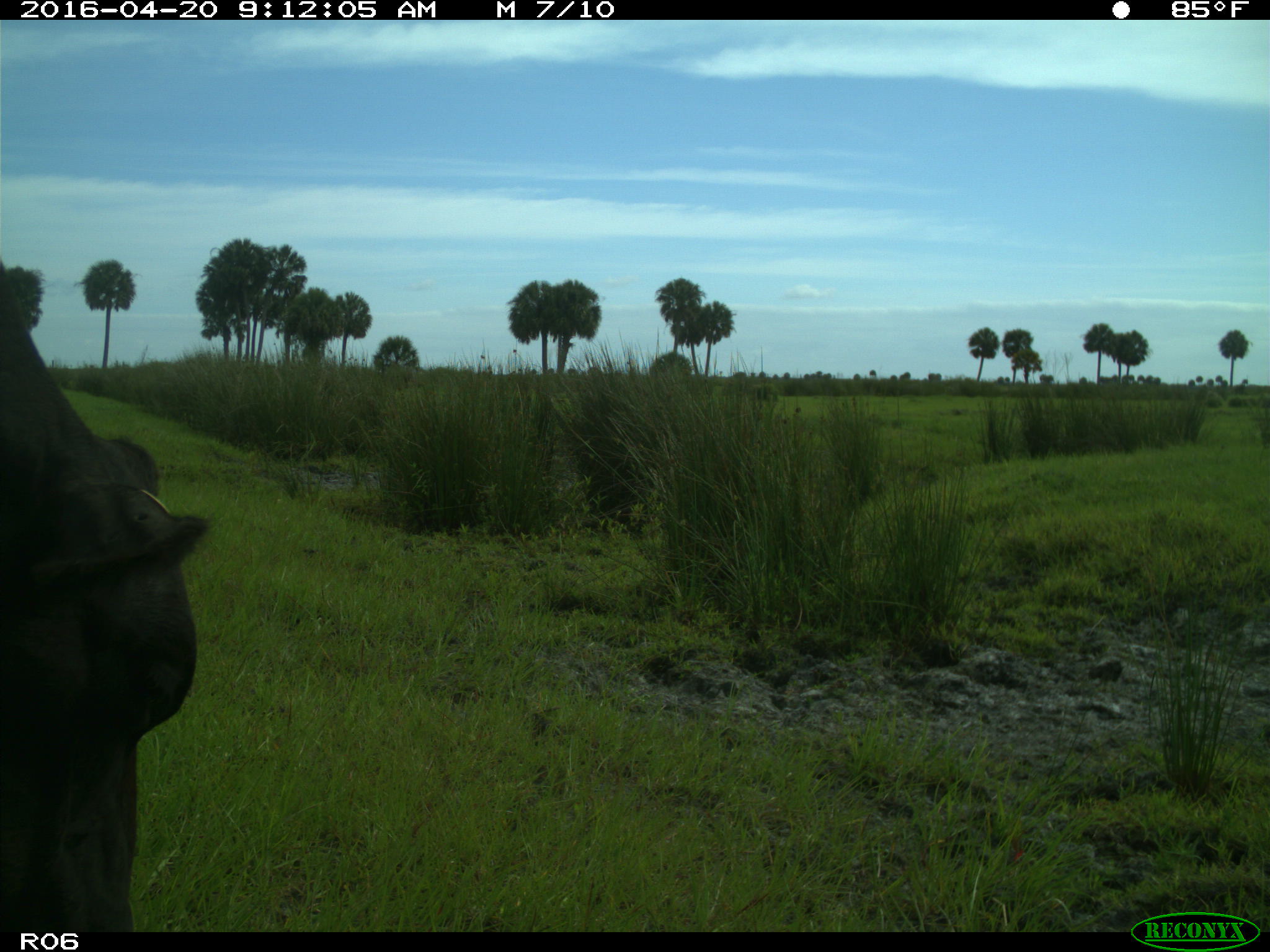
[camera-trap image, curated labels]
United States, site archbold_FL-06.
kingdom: Animalia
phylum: Chordata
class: Mammalia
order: Artiodactyla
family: Bovidae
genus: Bos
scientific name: Bos taurus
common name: domestic cow